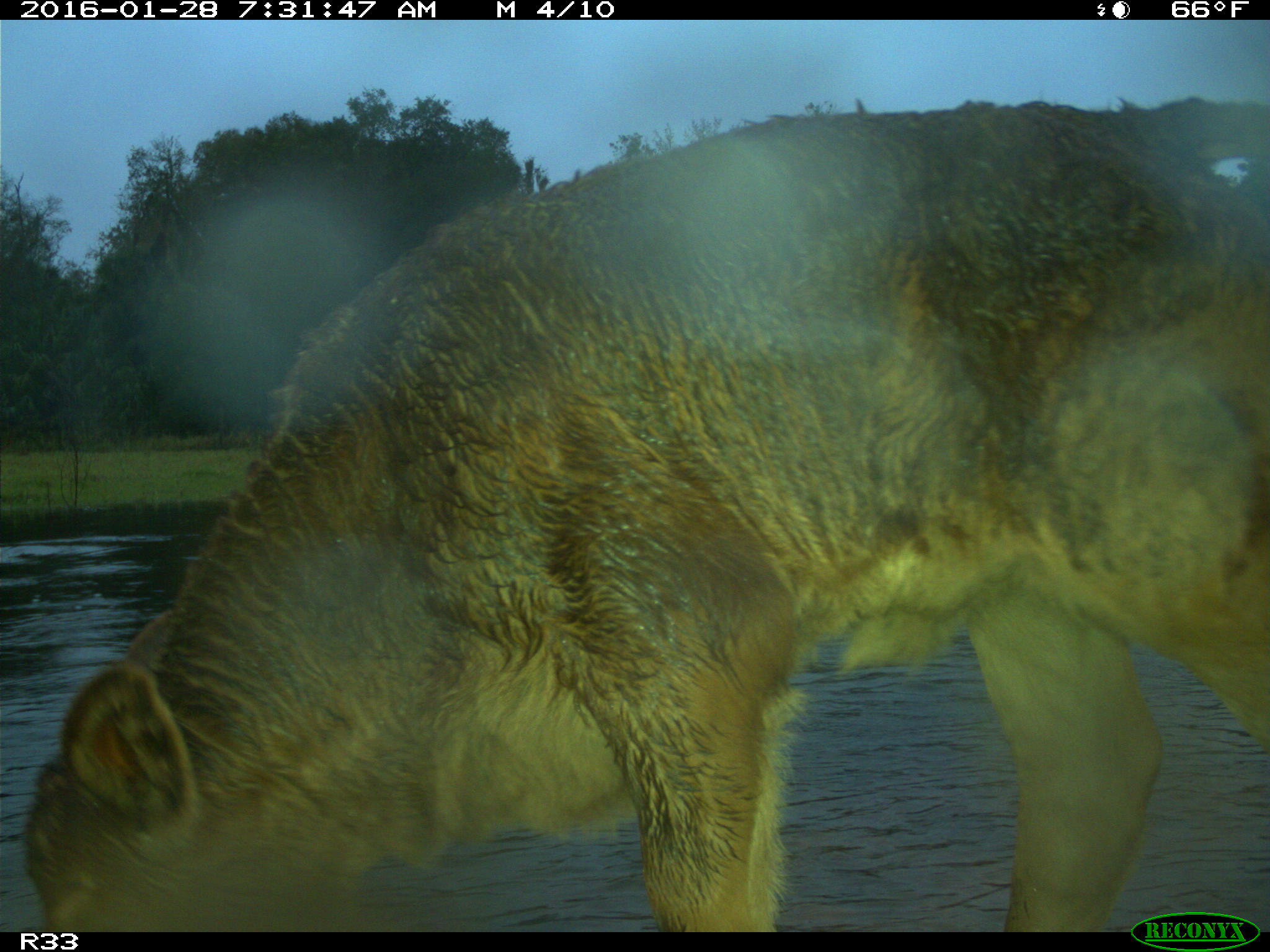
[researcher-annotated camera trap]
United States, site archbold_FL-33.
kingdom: Animalia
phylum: Chordata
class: Mammalia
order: Artiodactyla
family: Bovidae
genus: Bos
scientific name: Bos taurus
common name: domestic cow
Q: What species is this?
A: Bos taurus (domestic cow).